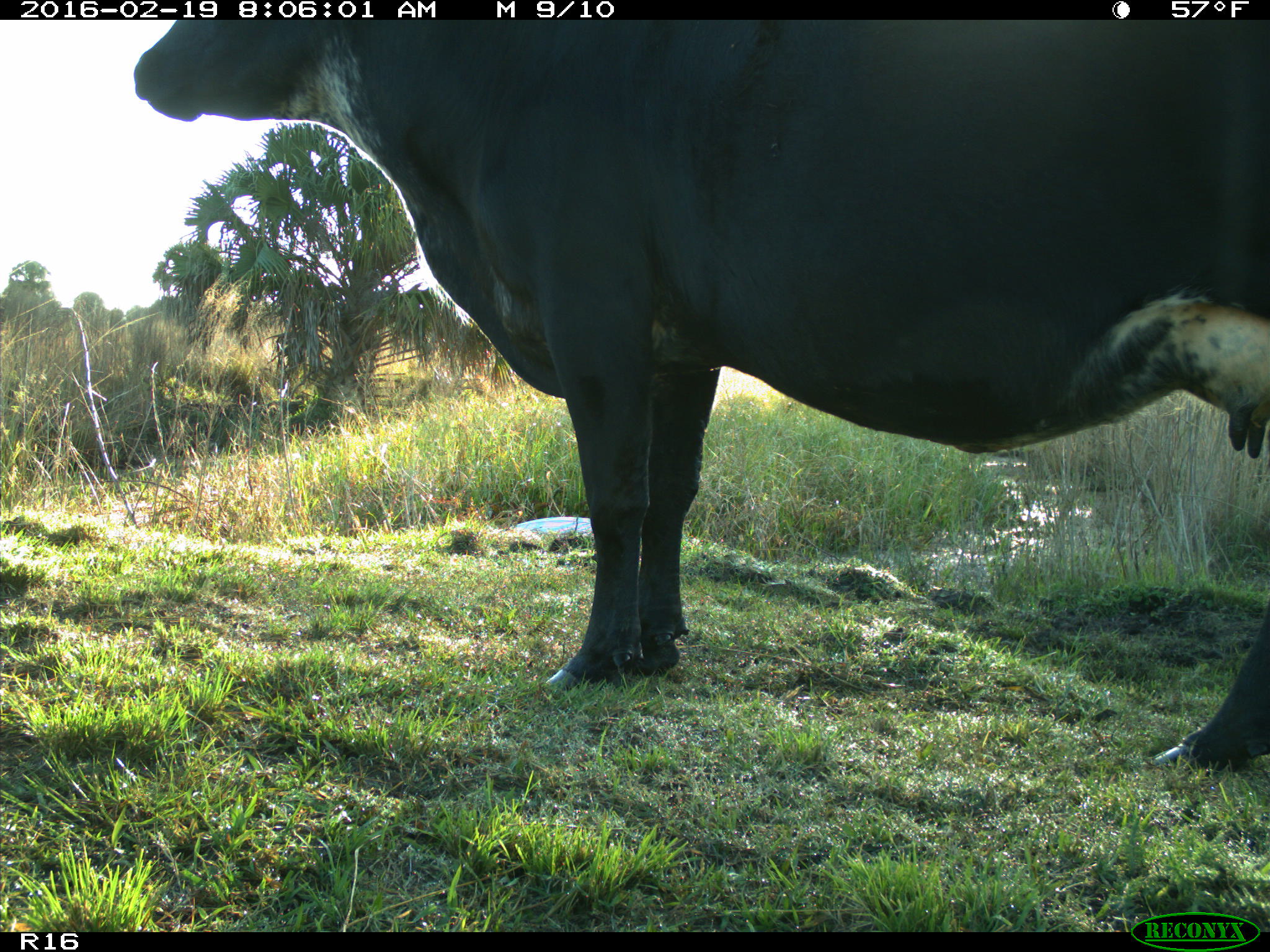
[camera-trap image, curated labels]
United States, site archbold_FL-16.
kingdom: Animalia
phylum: Chordata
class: Mammalia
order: Artiodactyla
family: Bovidae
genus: Bos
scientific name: Bos taurus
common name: domestic cow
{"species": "Bos taurus (domestic cow)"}